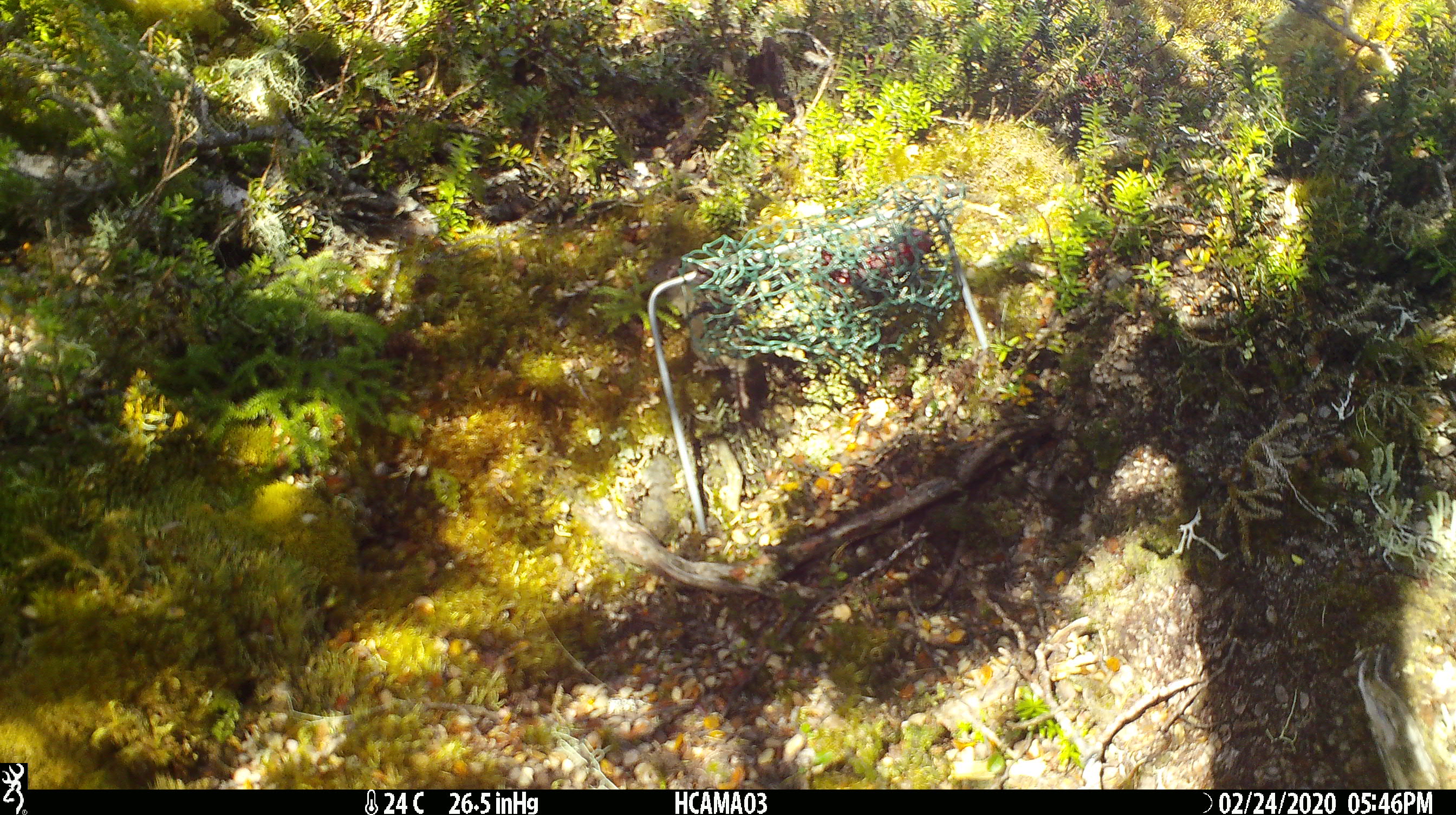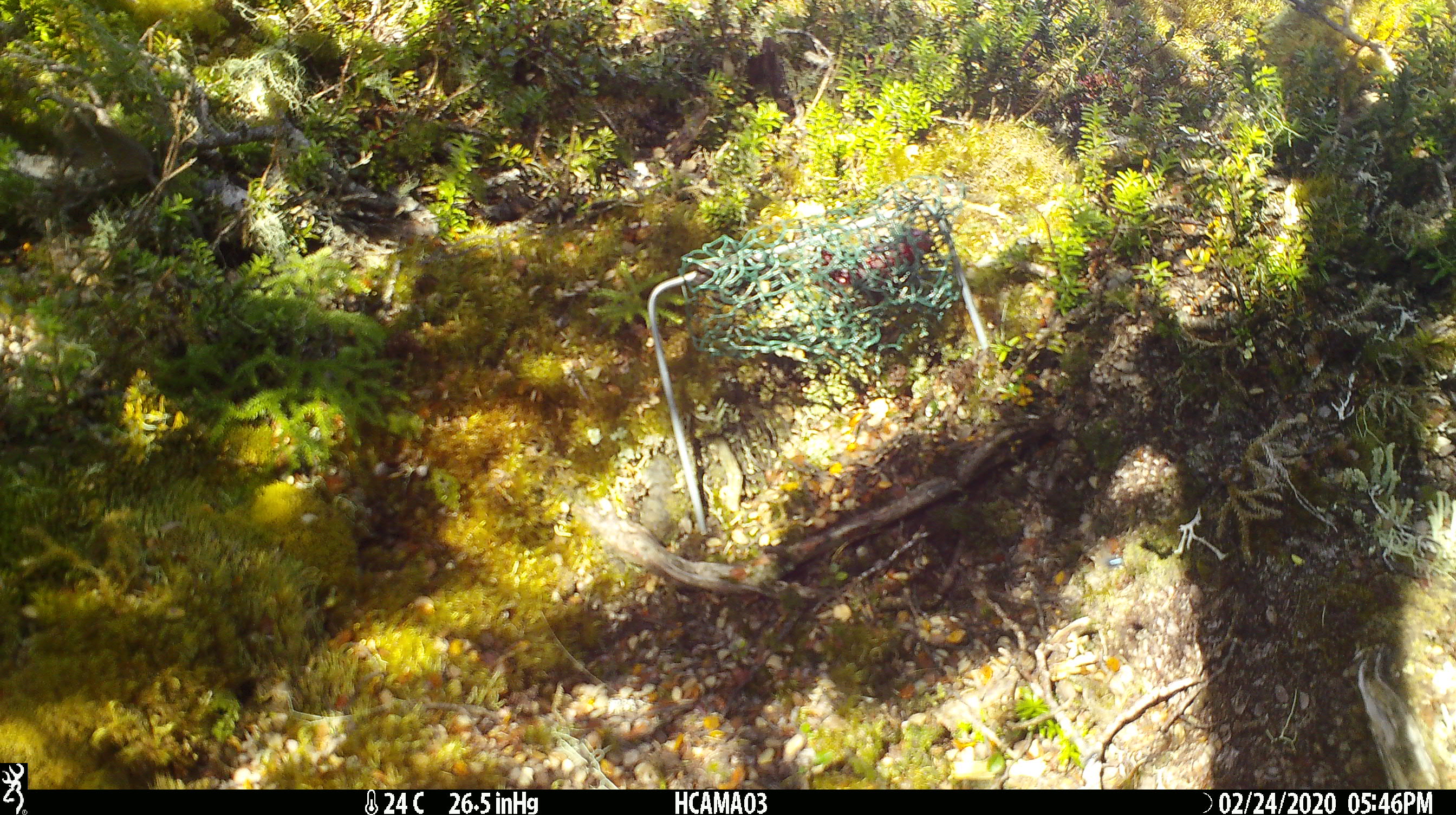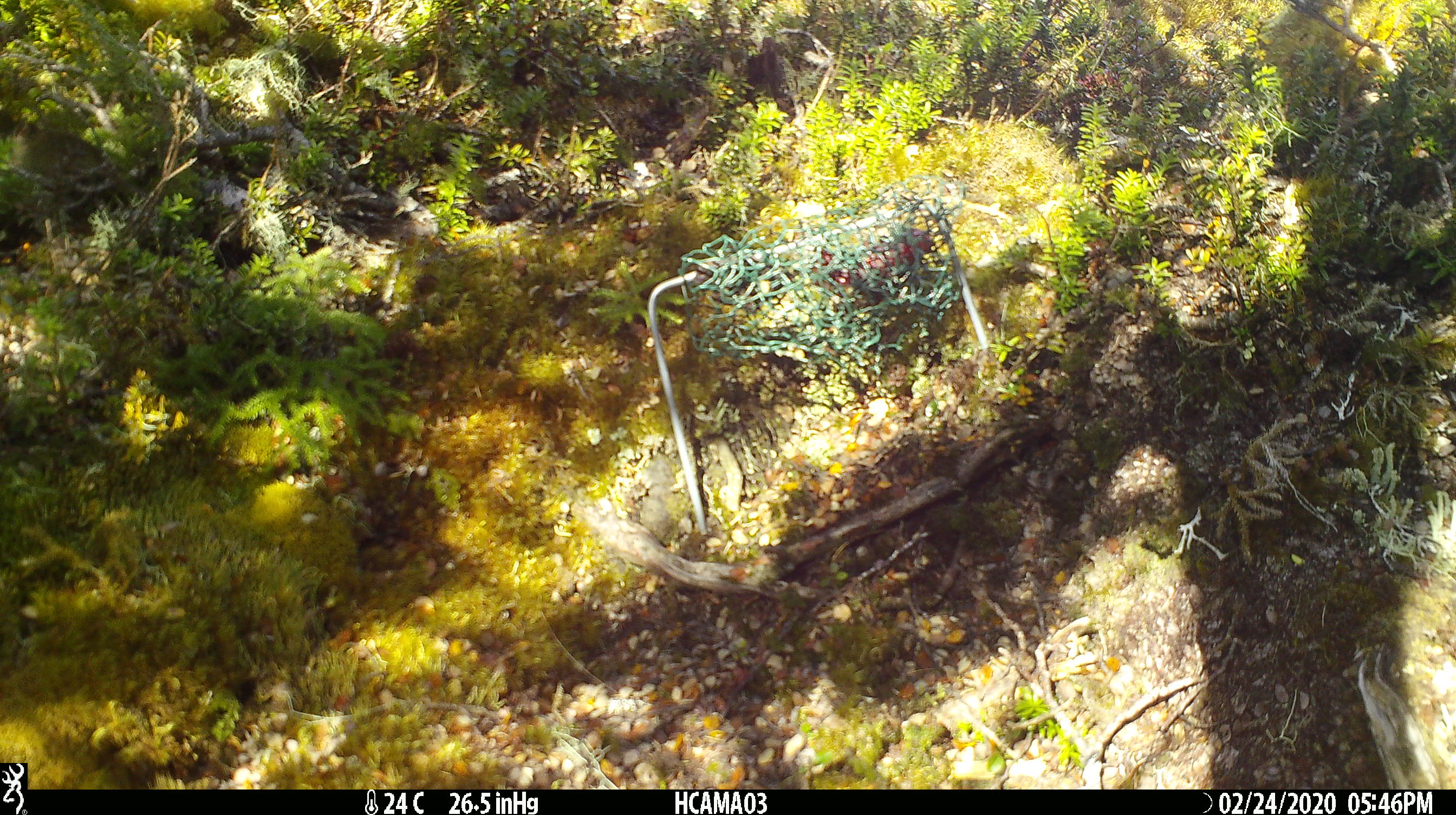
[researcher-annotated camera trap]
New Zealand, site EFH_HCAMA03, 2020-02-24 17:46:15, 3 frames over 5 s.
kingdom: Animalia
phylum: Chordata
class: Mammalia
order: Rodentia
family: Muridae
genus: Mus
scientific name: Mus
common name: mouse